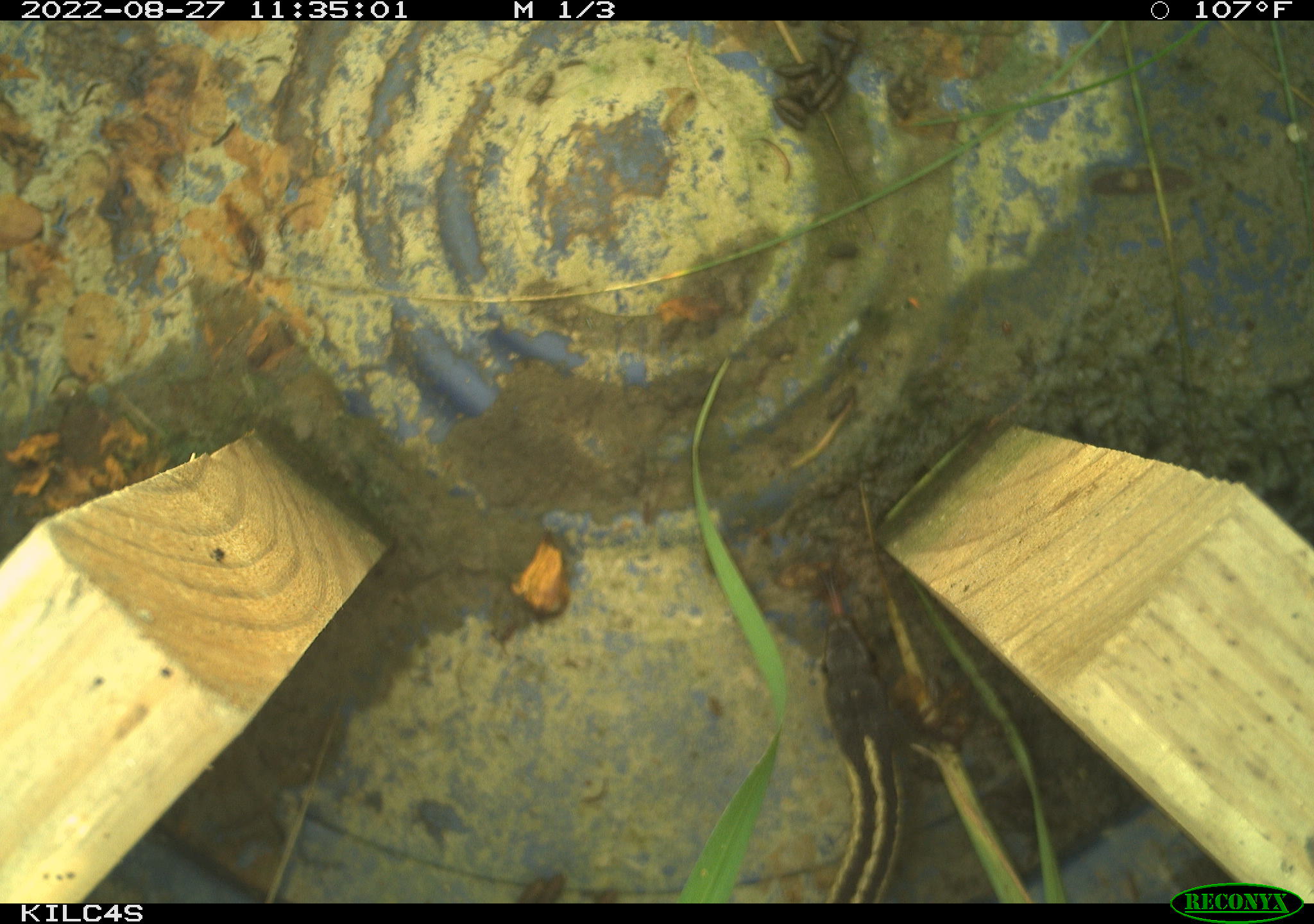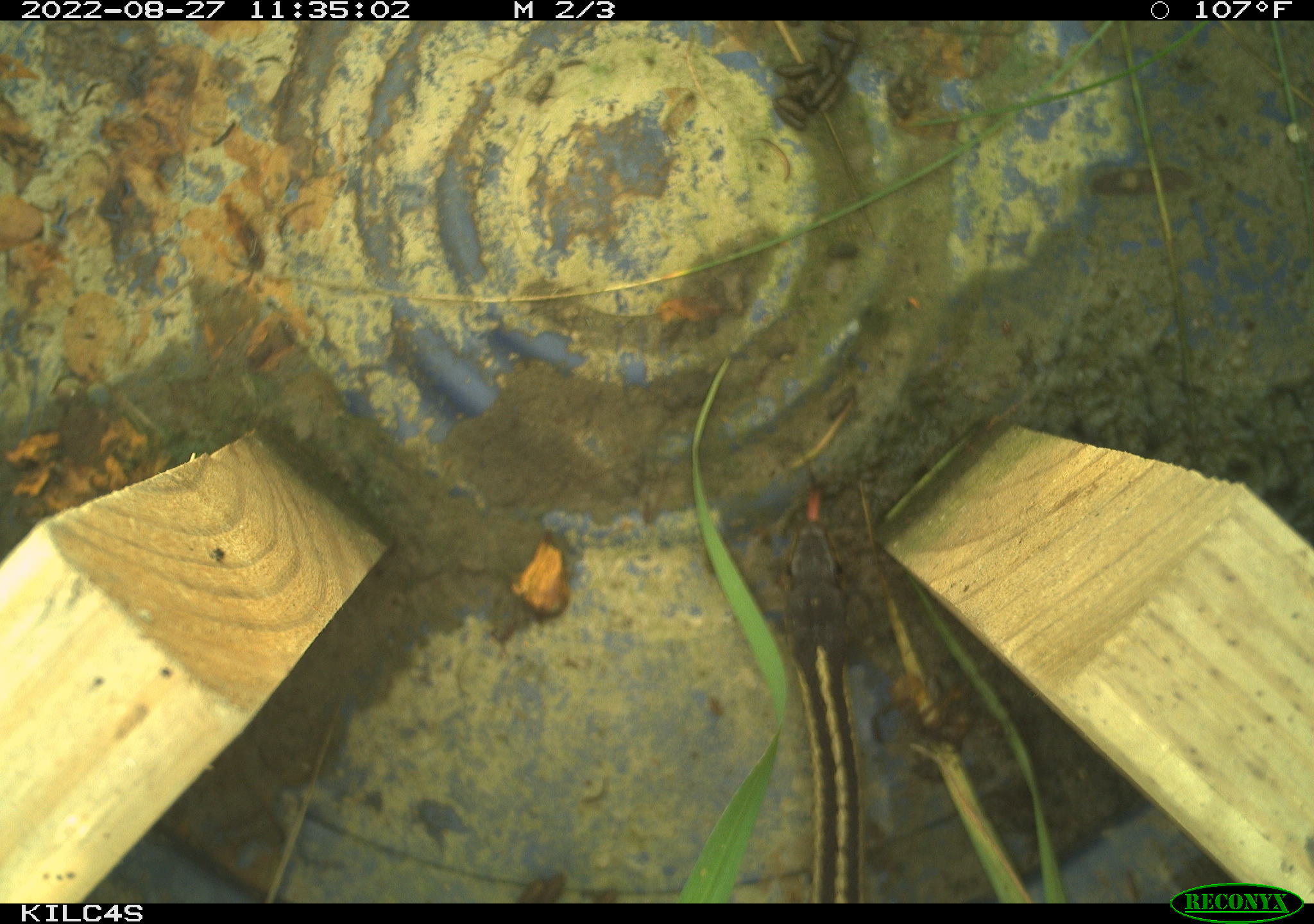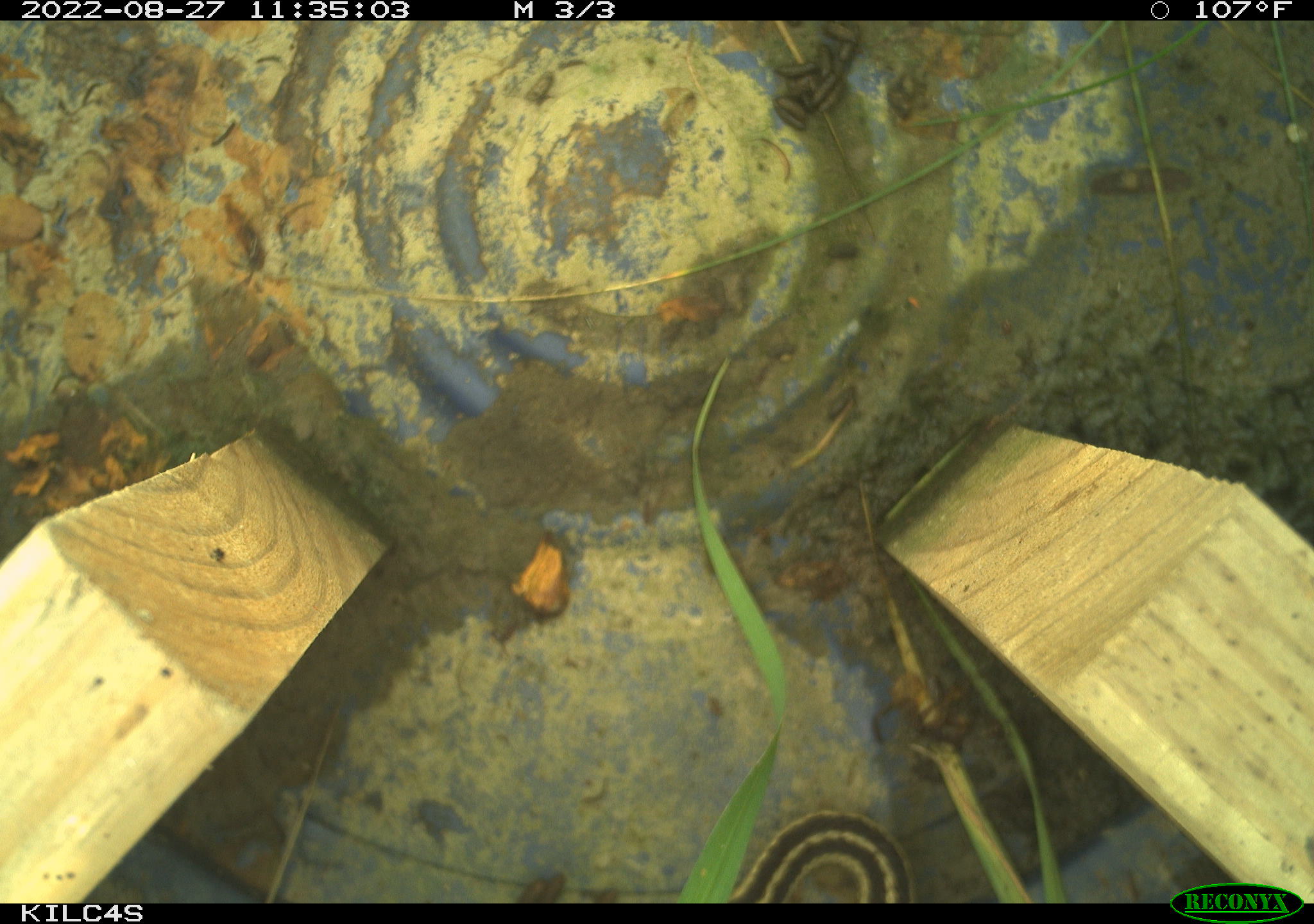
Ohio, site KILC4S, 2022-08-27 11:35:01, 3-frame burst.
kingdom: Animalia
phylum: Chordata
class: Reptilia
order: Squamata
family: Colubridae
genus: Thamnophis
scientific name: Thamnophis sirtalis sirtalis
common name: eastern gartersnake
Eastern gartersnake (Thamnophis sirtalis sirtalis).